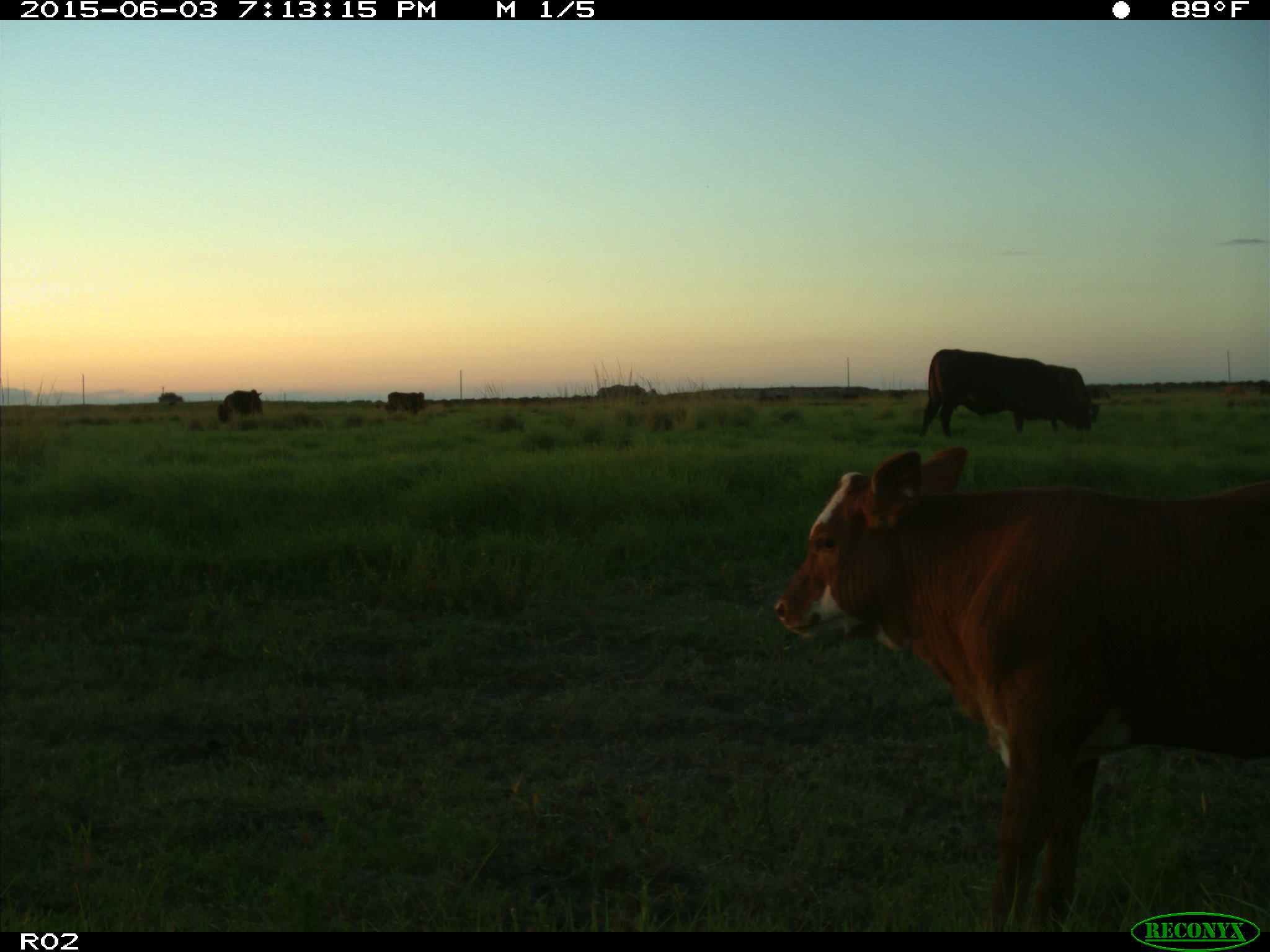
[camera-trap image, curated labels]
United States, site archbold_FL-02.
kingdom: Animalia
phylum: Chordata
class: Mammalia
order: Artiodactyla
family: Bovidae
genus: Bos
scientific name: Bos taurus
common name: domestic cow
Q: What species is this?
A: Bos taurus (domestic cow).